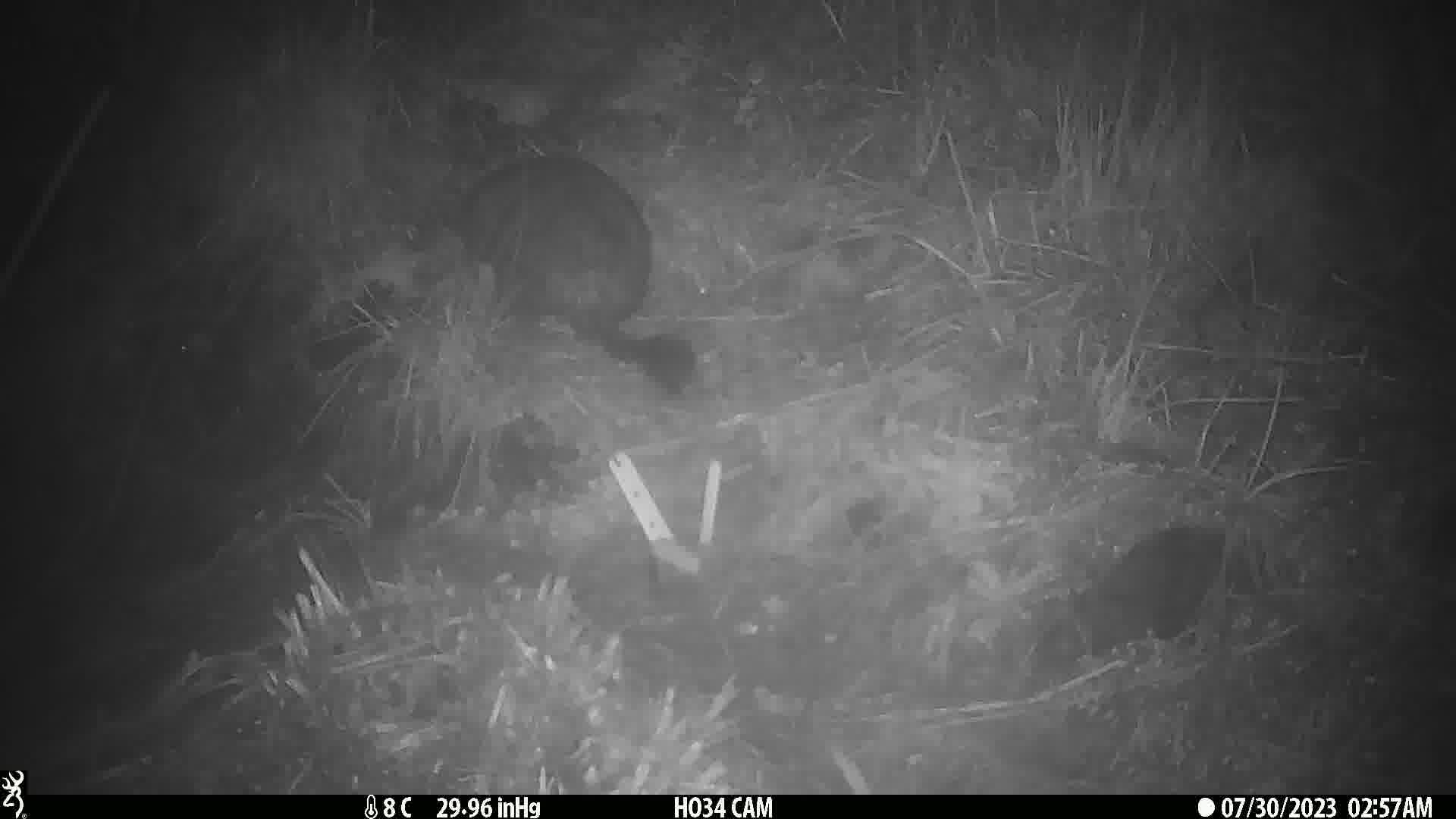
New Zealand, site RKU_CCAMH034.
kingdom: Animalia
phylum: Chordata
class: Mammalia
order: Diprotodontia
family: Phalangeridae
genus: Trichosurus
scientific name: Trichosurus vulpecula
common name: common brushtail possum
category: possum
Possum (common brushtail possum) (Trichosurus vulpecula).